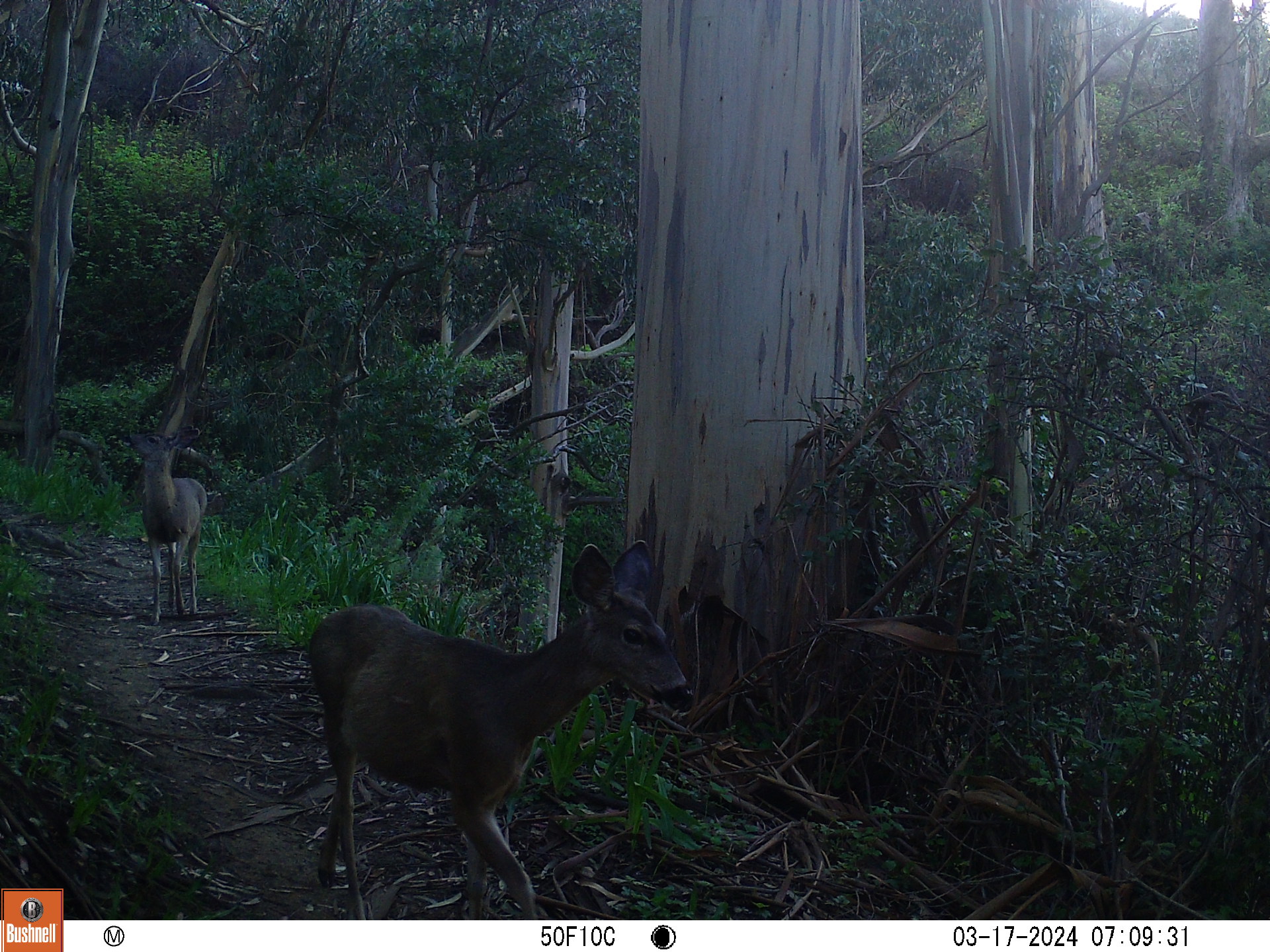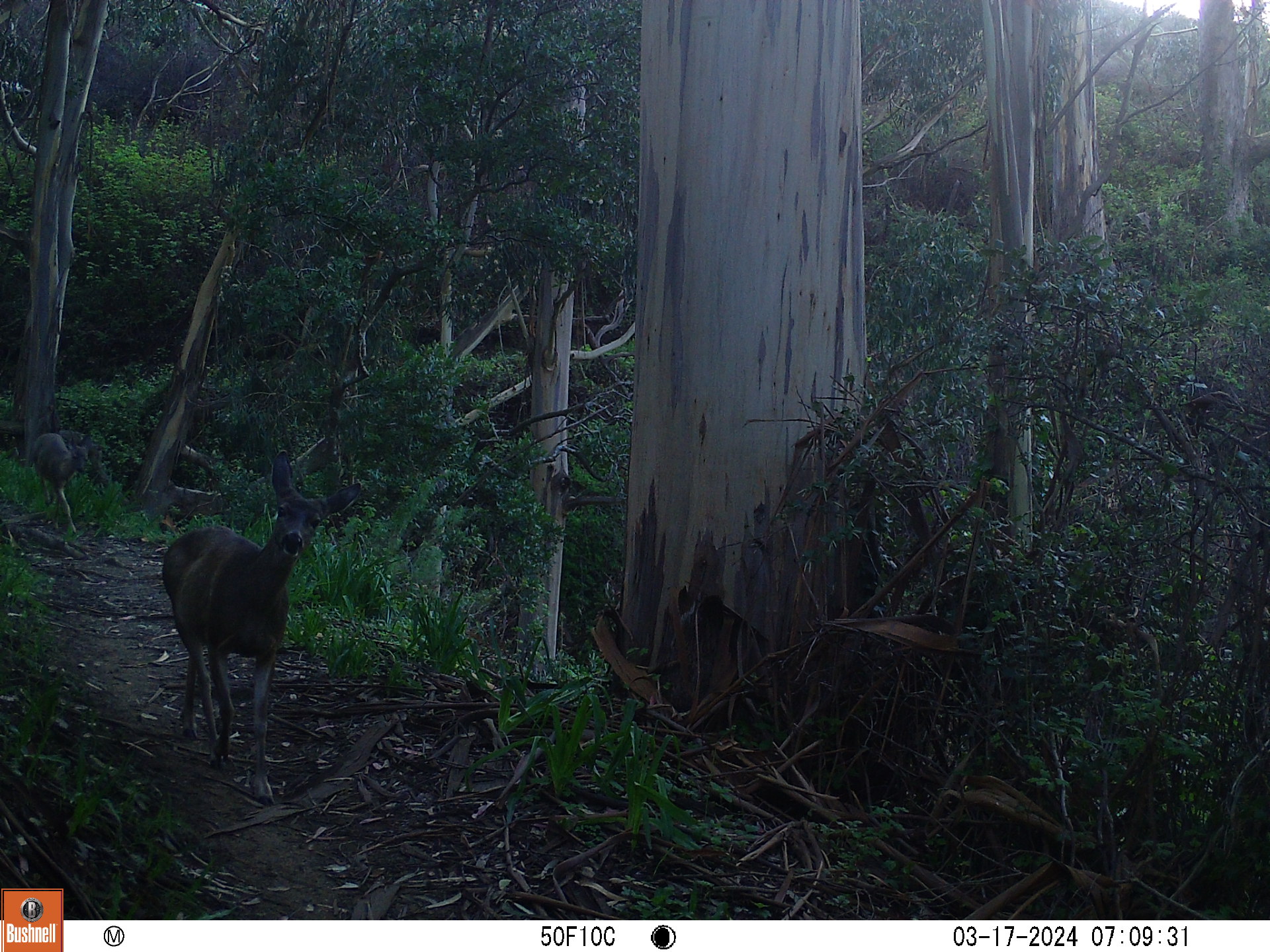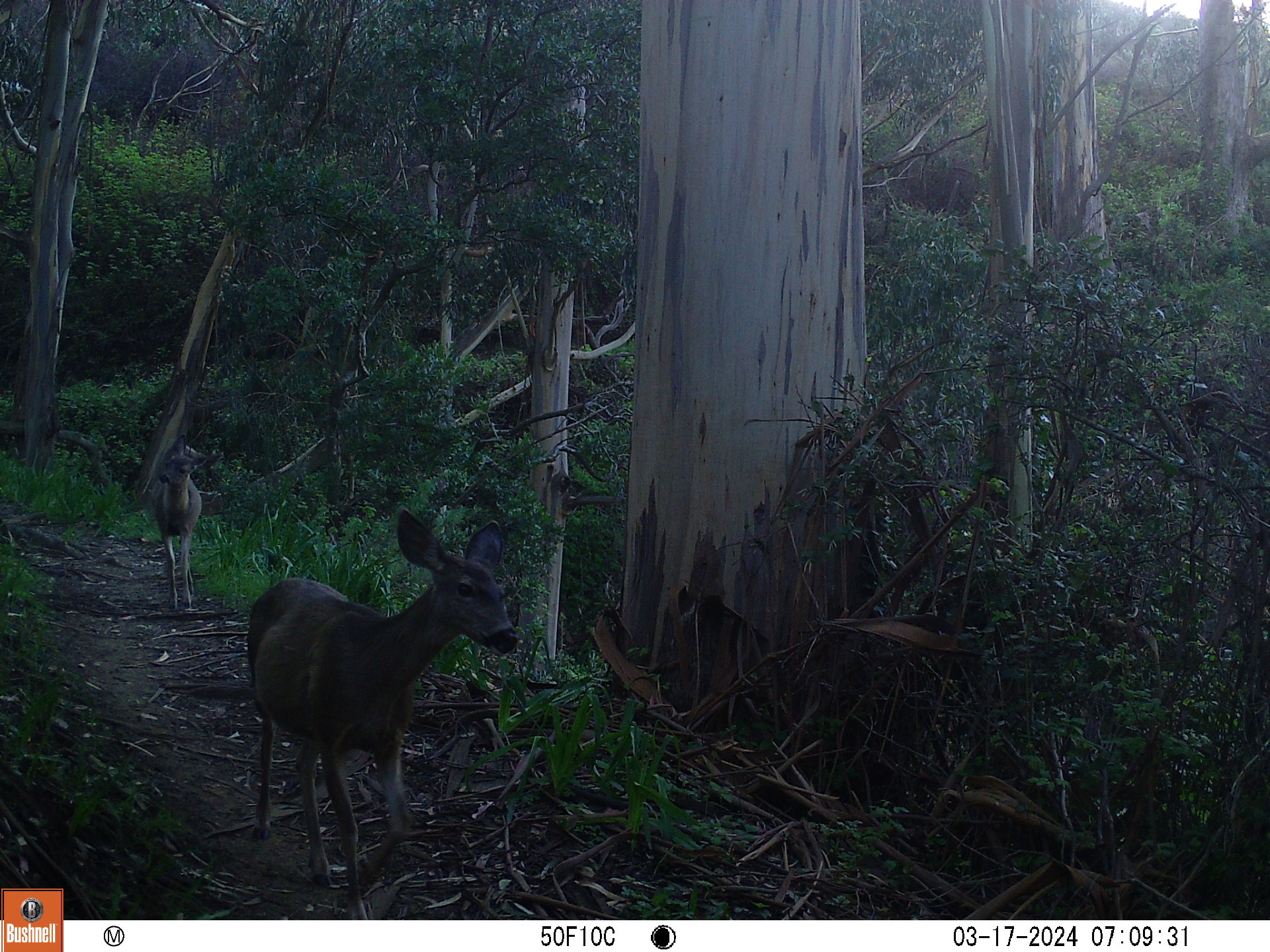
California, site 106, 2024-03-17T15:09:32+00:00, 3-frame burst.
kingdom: Animalia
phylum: Chordata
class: Mammalia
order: Artiodactyla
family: Cervidae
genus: Odocoileus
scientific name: Odocoileus hemionus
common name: mule deer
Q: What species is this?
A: Mule deer (Odocoileus hemionus).